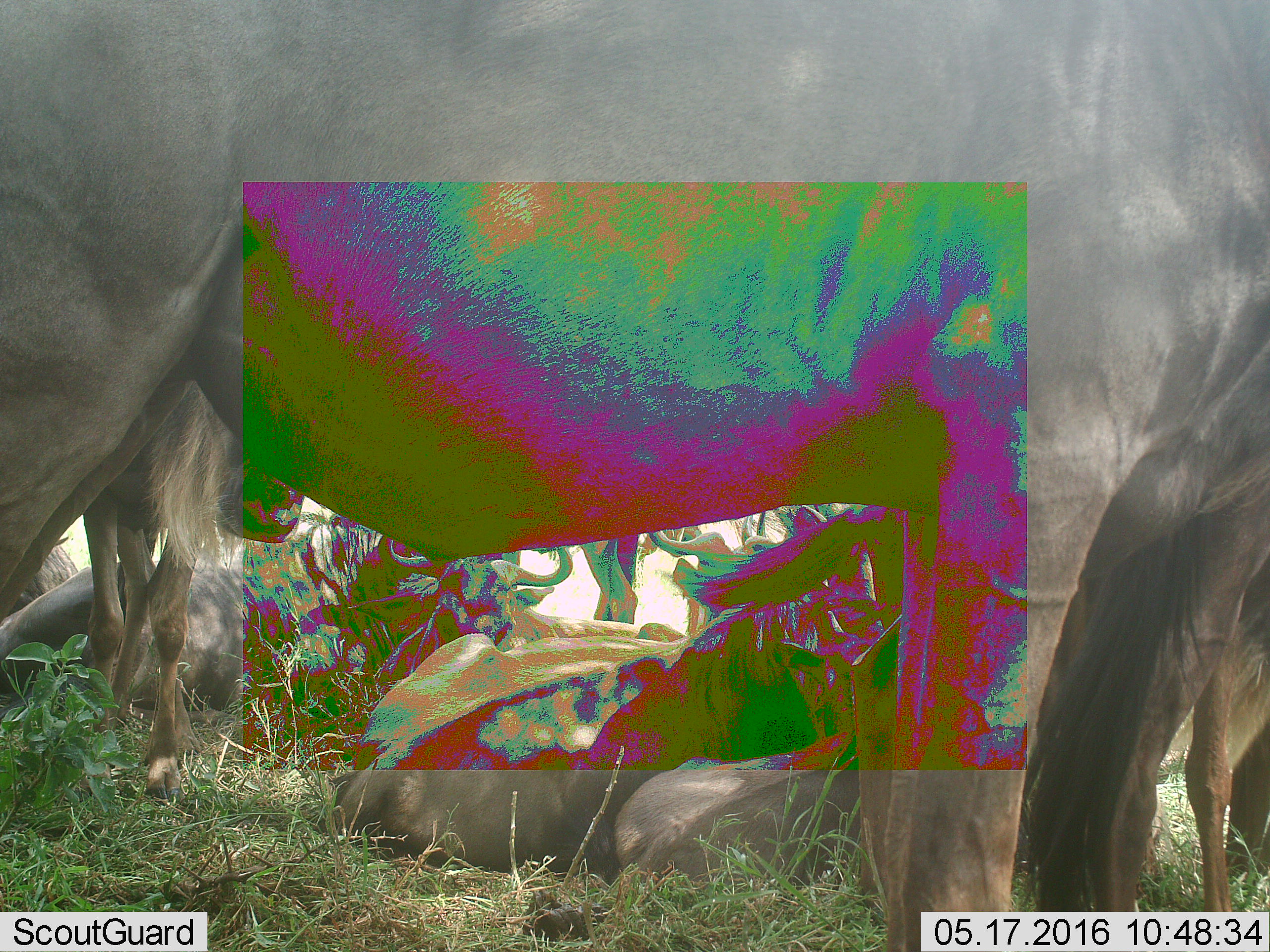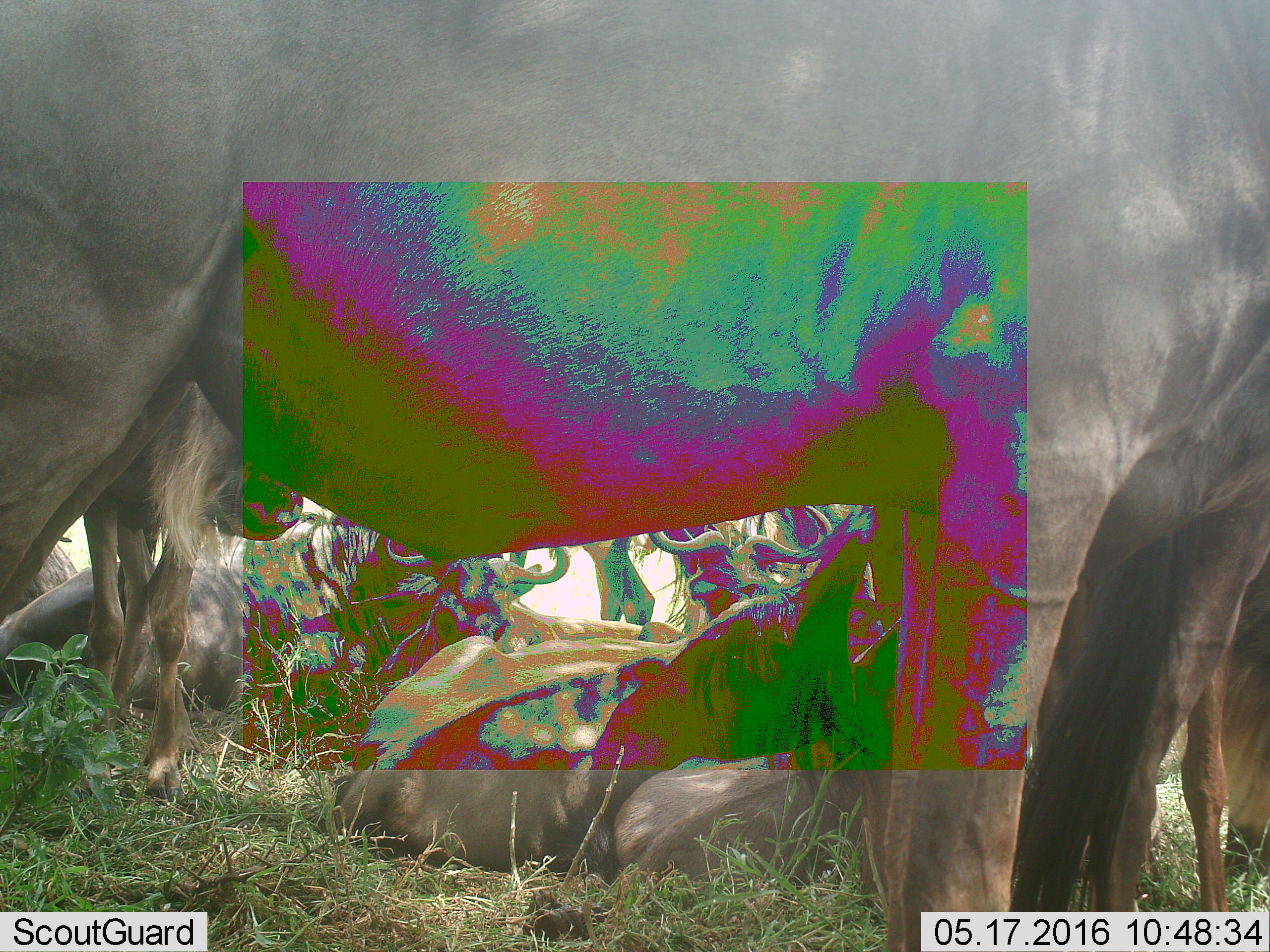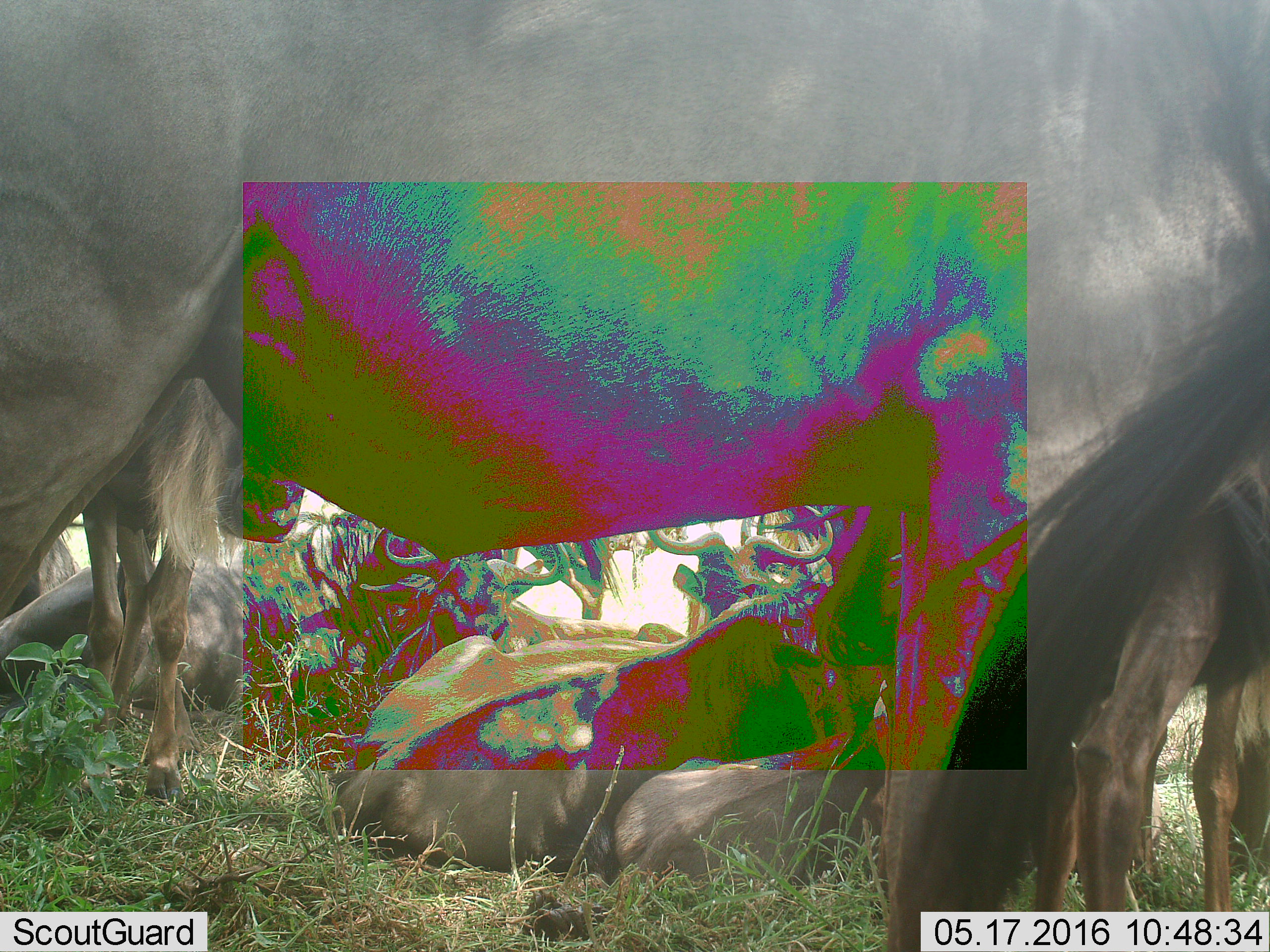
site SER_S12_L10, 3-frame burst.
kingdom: Animalia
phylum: Chordata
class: Mammalia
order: Artiodactyla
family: Bovidae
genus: Connochaetes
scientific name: Connochaetes taurinus taurinus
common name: blue wildebeest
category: wildebeestblue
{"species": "wildebeestblue (blue wildebeest) (Connochaetes taurinus taurinus)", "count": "11-50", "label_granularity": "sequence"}